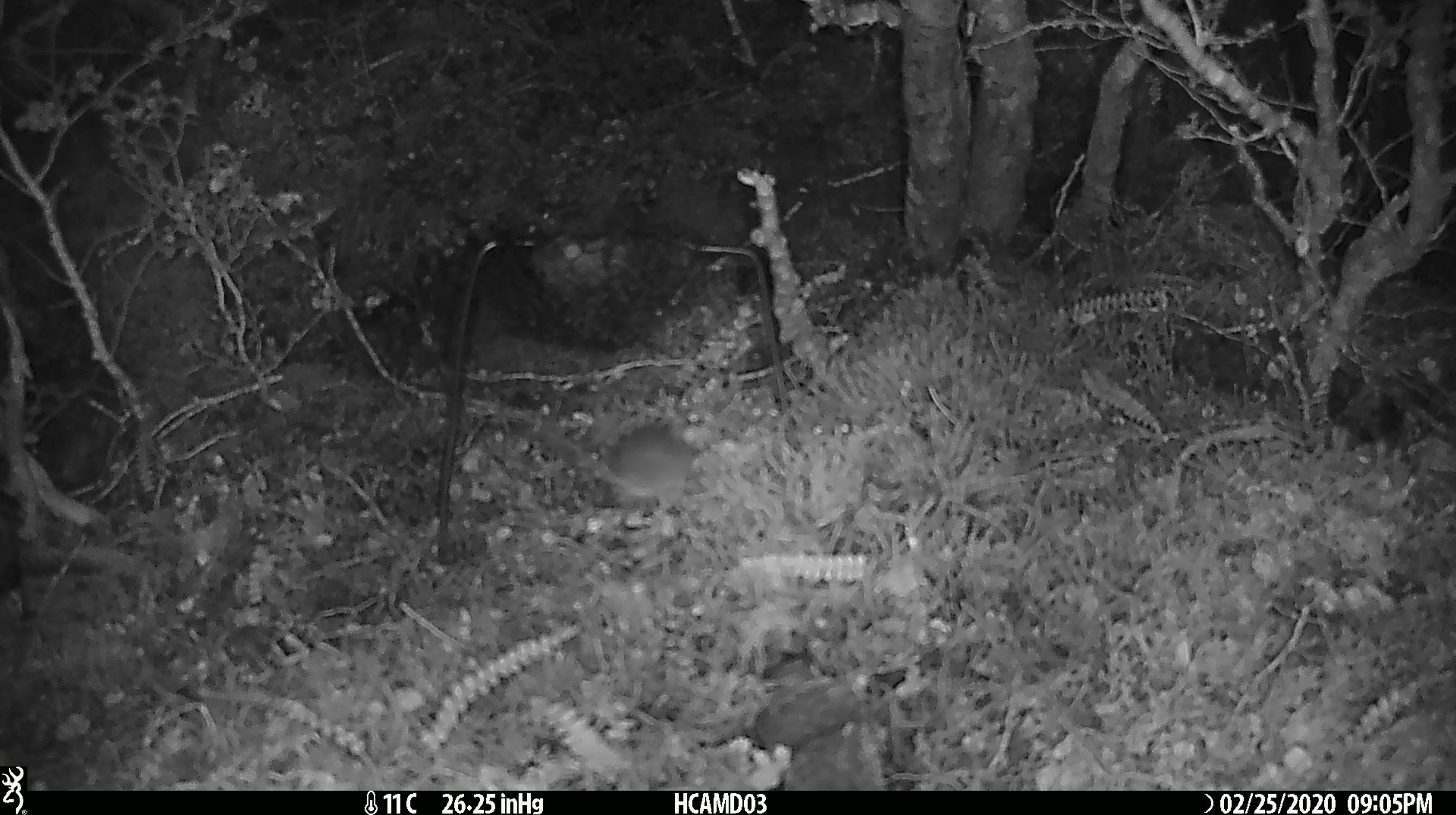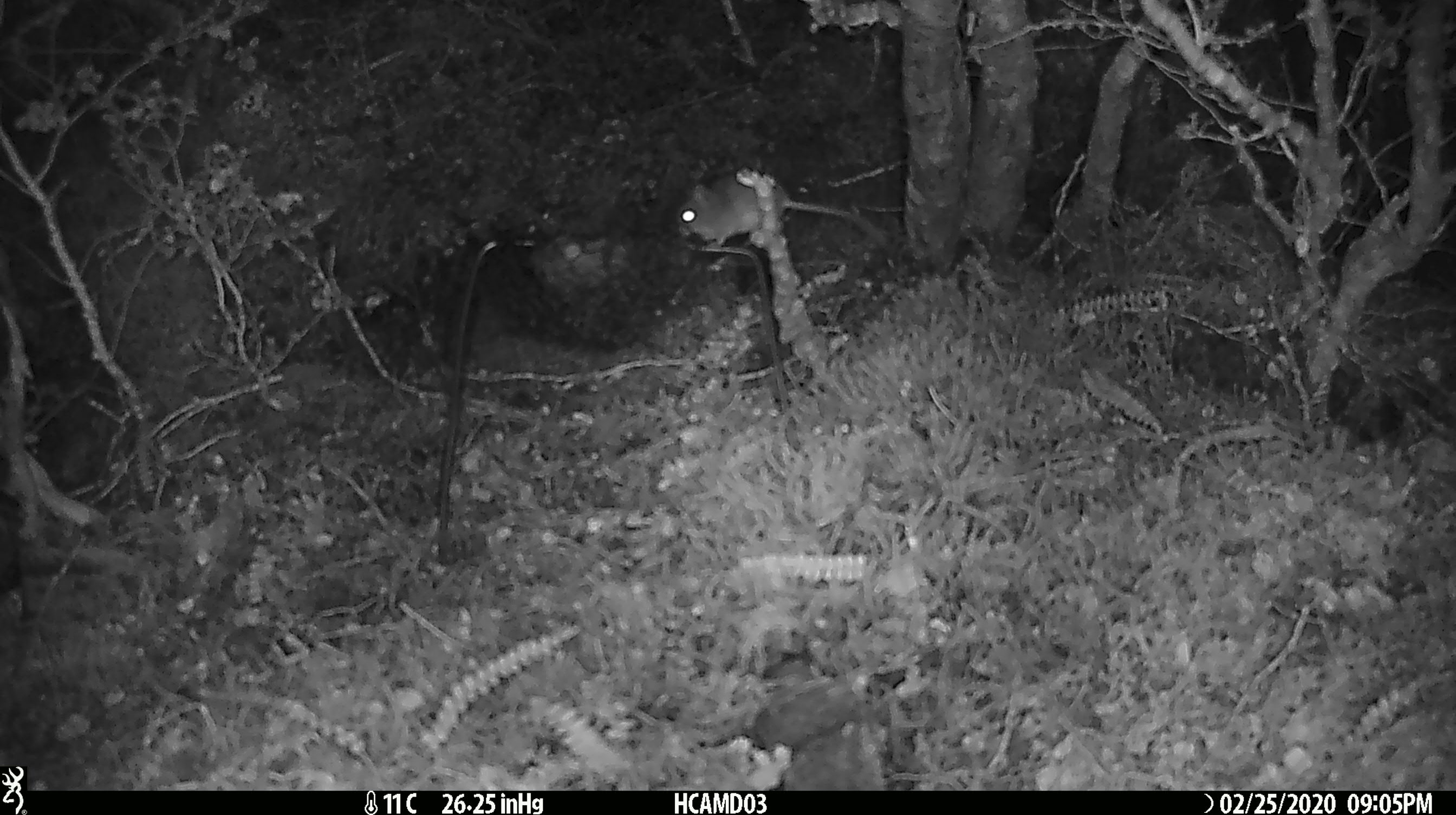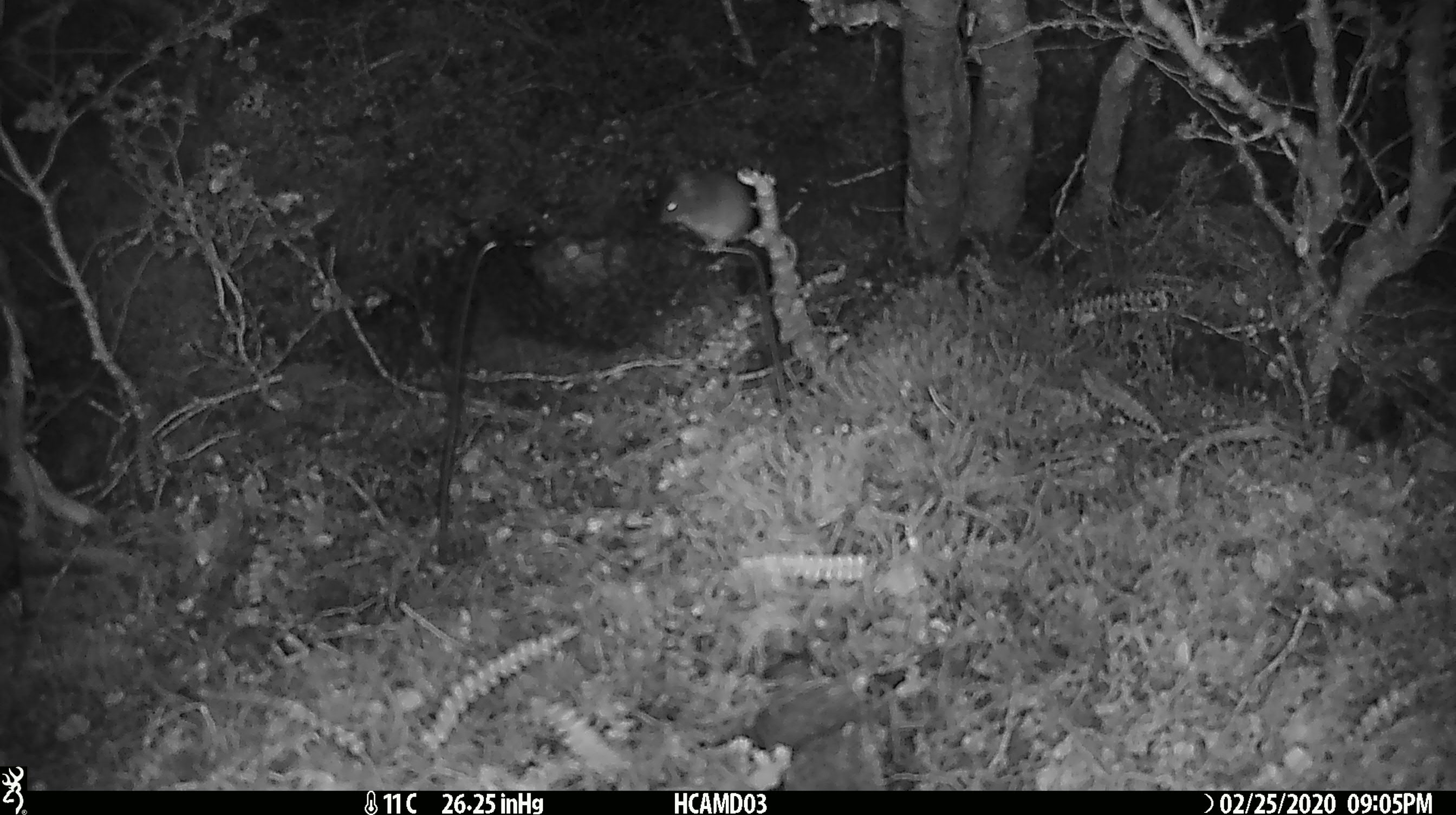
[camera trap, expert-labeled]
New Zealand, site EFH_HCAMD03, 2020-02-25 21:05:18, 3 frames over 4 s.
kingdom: Animalia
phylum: Chordata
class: Mammalia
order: Rodentia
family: Muridae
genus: Mus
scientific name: Mus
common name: mouse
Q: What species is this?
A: Mouse (Mus).